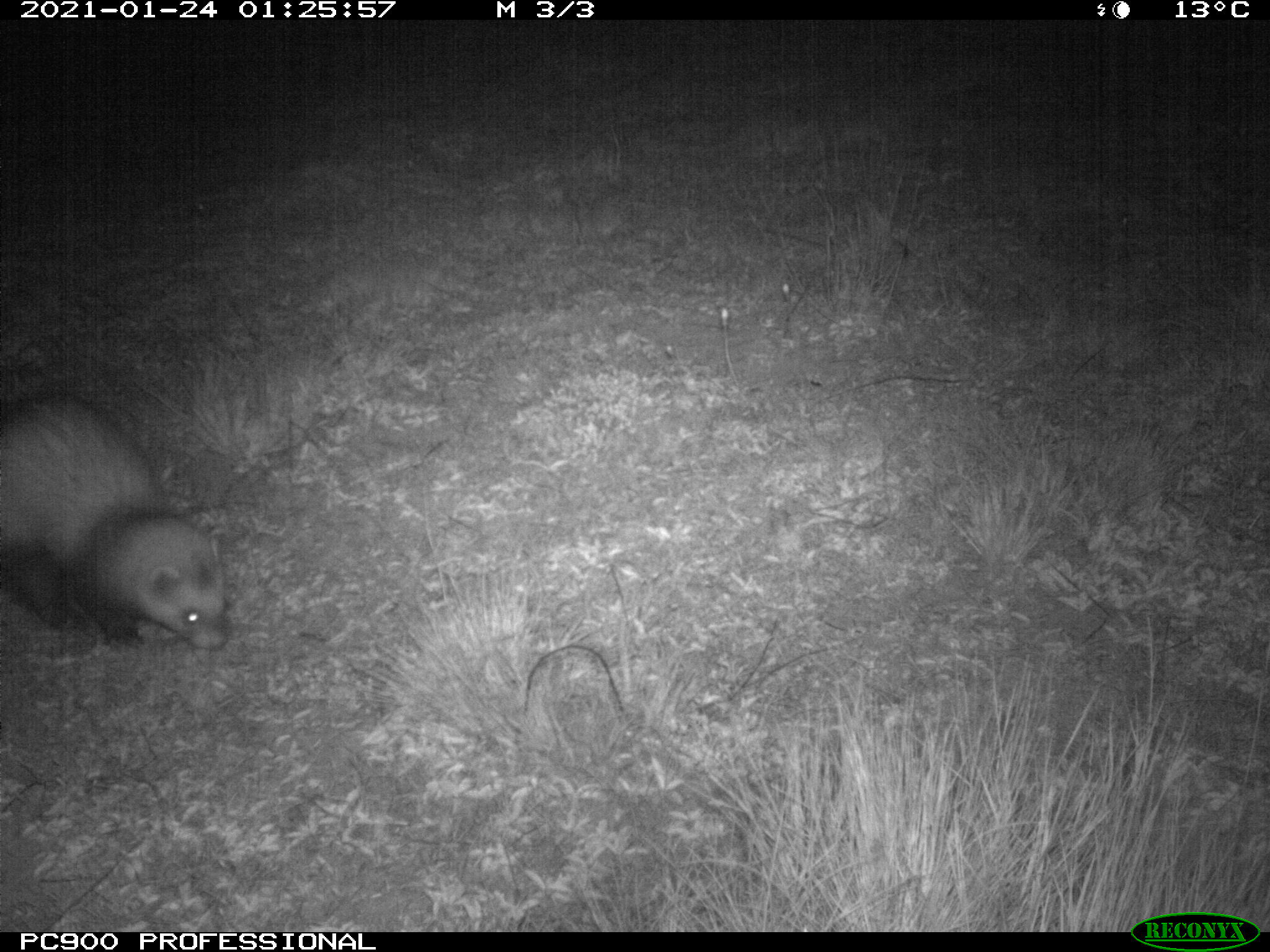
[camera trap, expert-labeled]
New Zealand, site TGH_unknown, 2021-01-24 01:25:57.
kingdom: Animalia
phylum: Chordata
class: Mammalia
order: Carnivora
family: Mustelidae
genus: Mustela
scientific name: Mustela furo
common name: ferret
Ferret (Mustela furo).